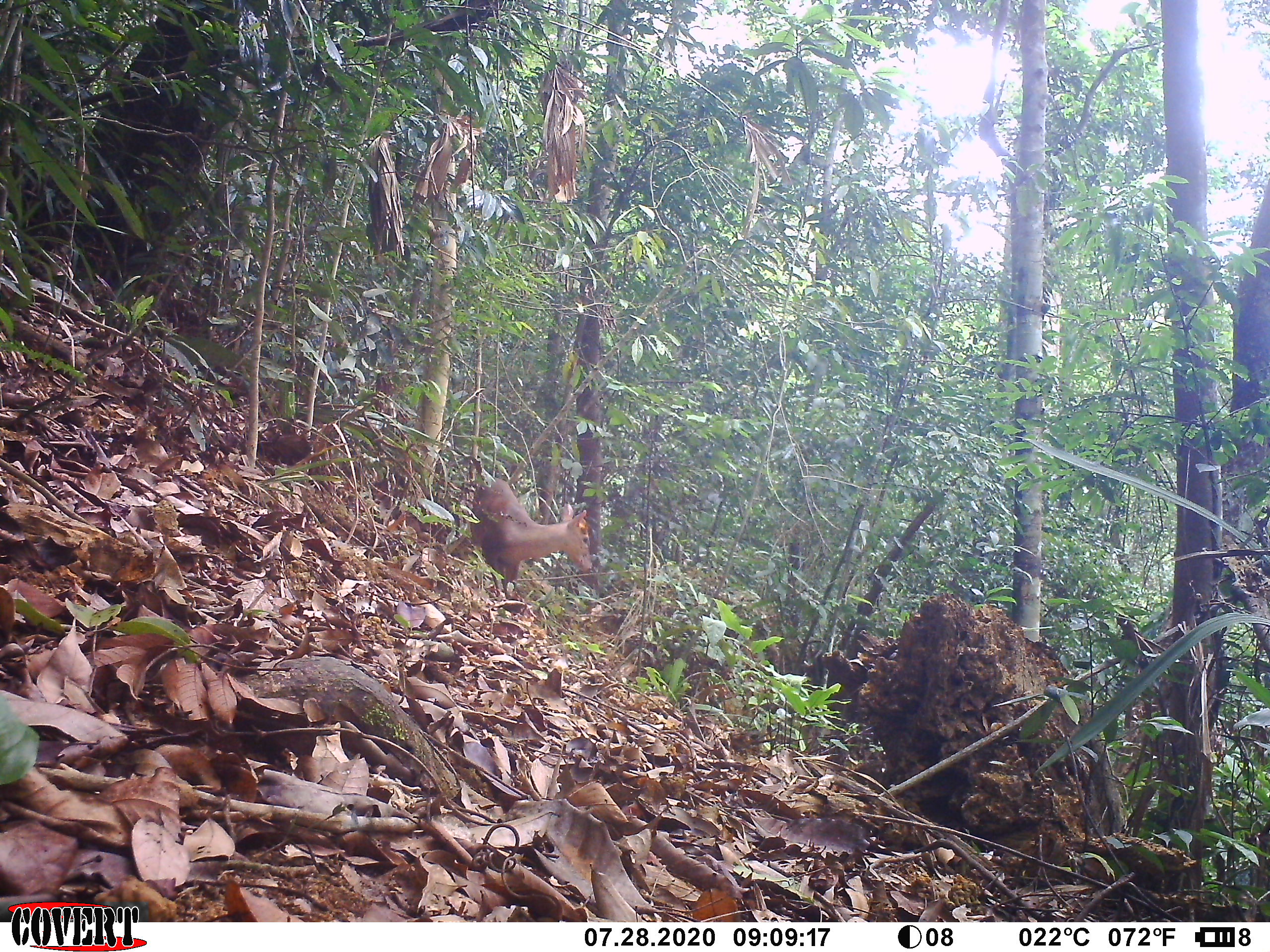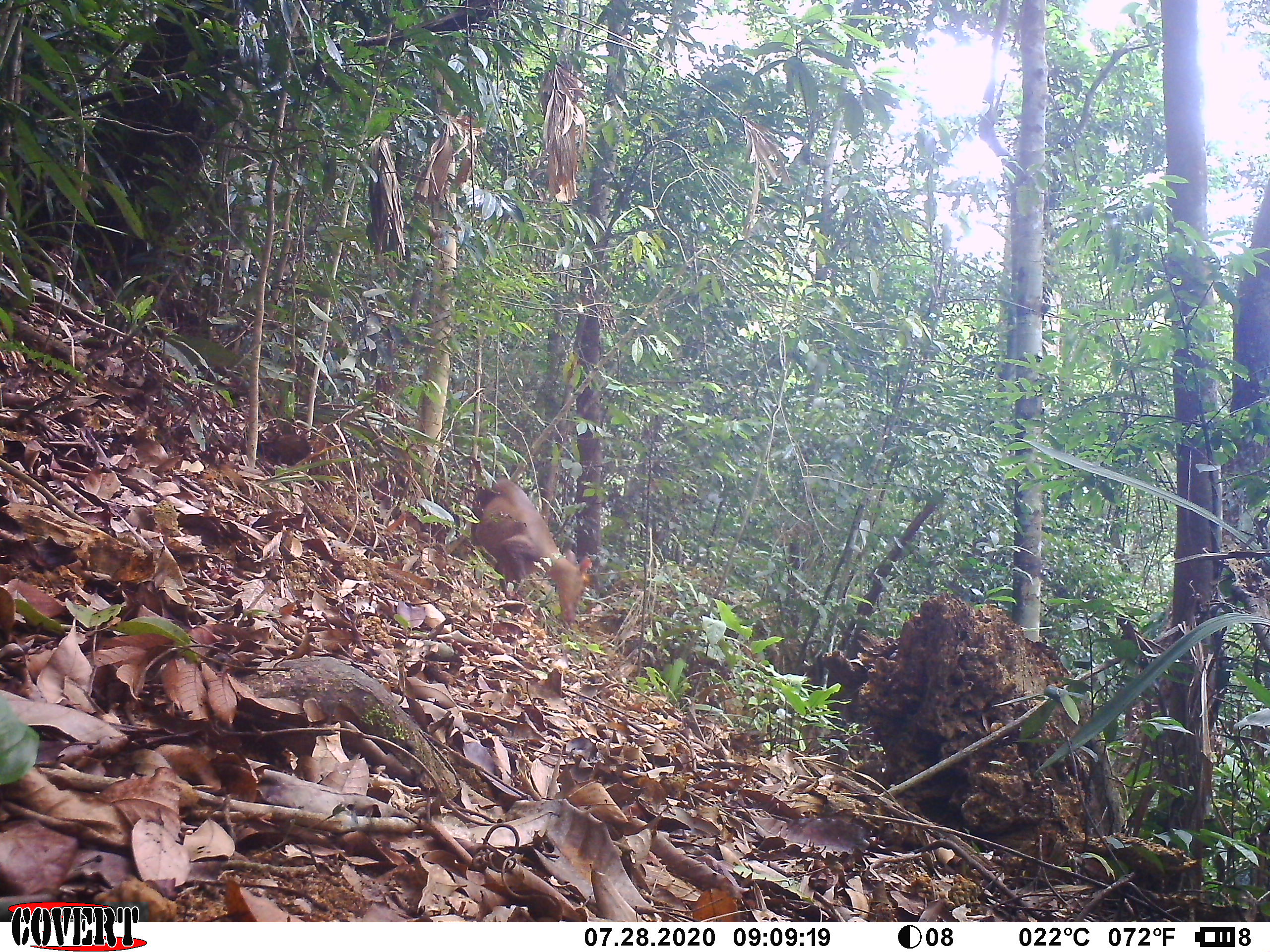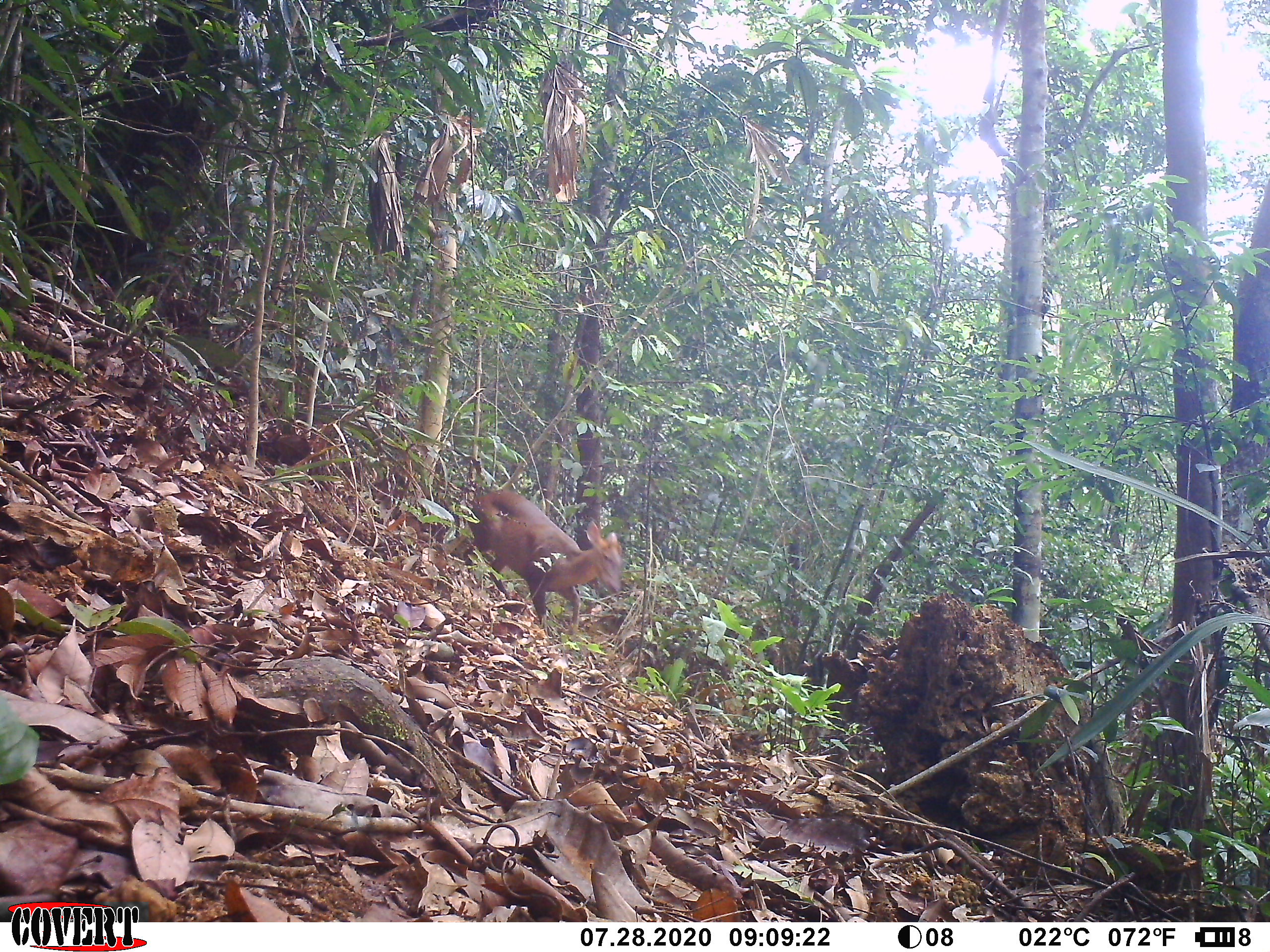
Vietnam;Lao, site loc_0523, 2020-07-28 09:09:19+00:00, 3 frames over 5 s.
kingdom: Animalia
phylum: Chordata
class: Mammalia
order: Artiodactyla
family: Cervidae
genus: Muntiacus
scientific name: Muntiacus rooseveltorum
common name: roosevelt's muntjac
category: roosevelts muntjac group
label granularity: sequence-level